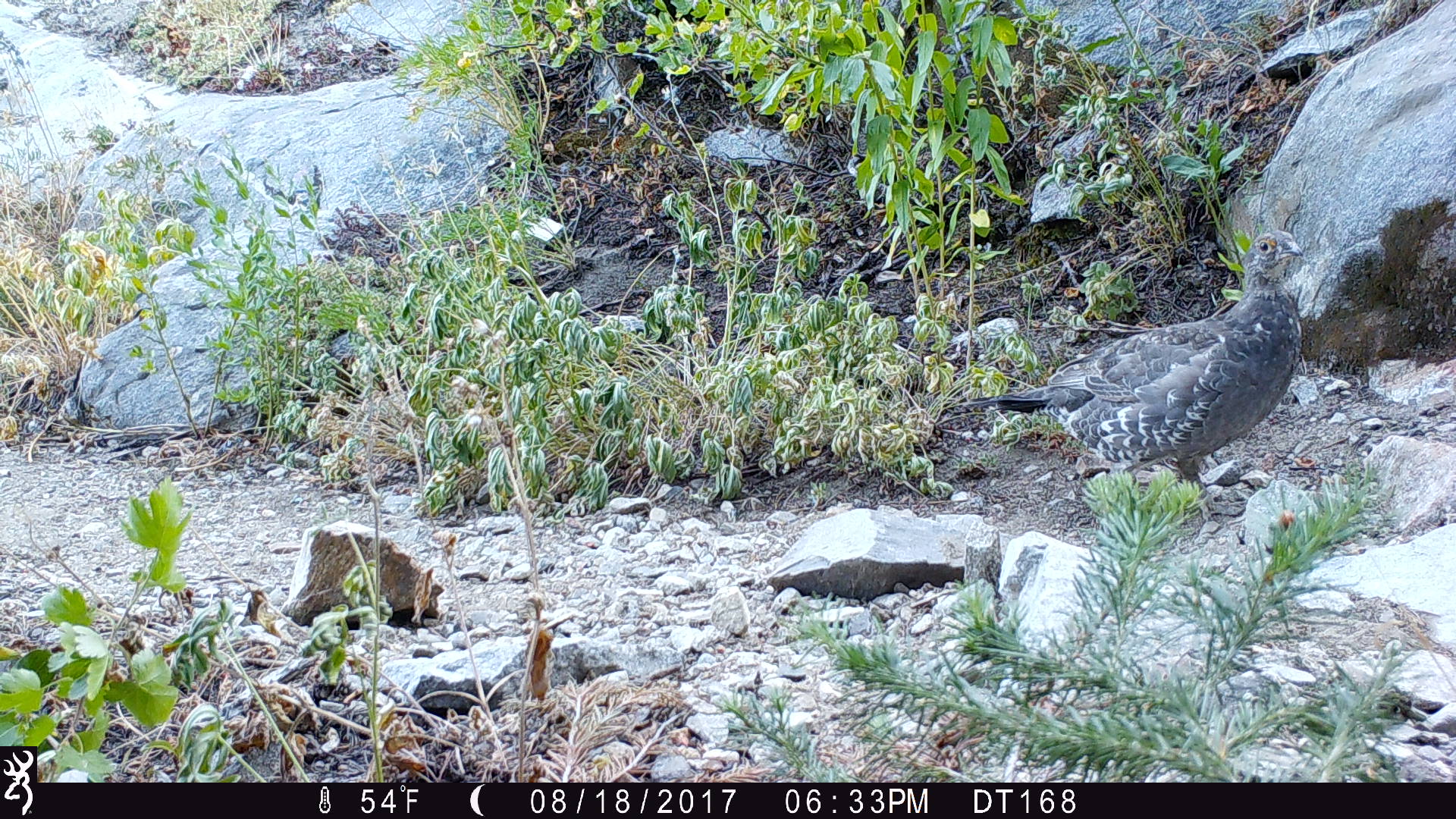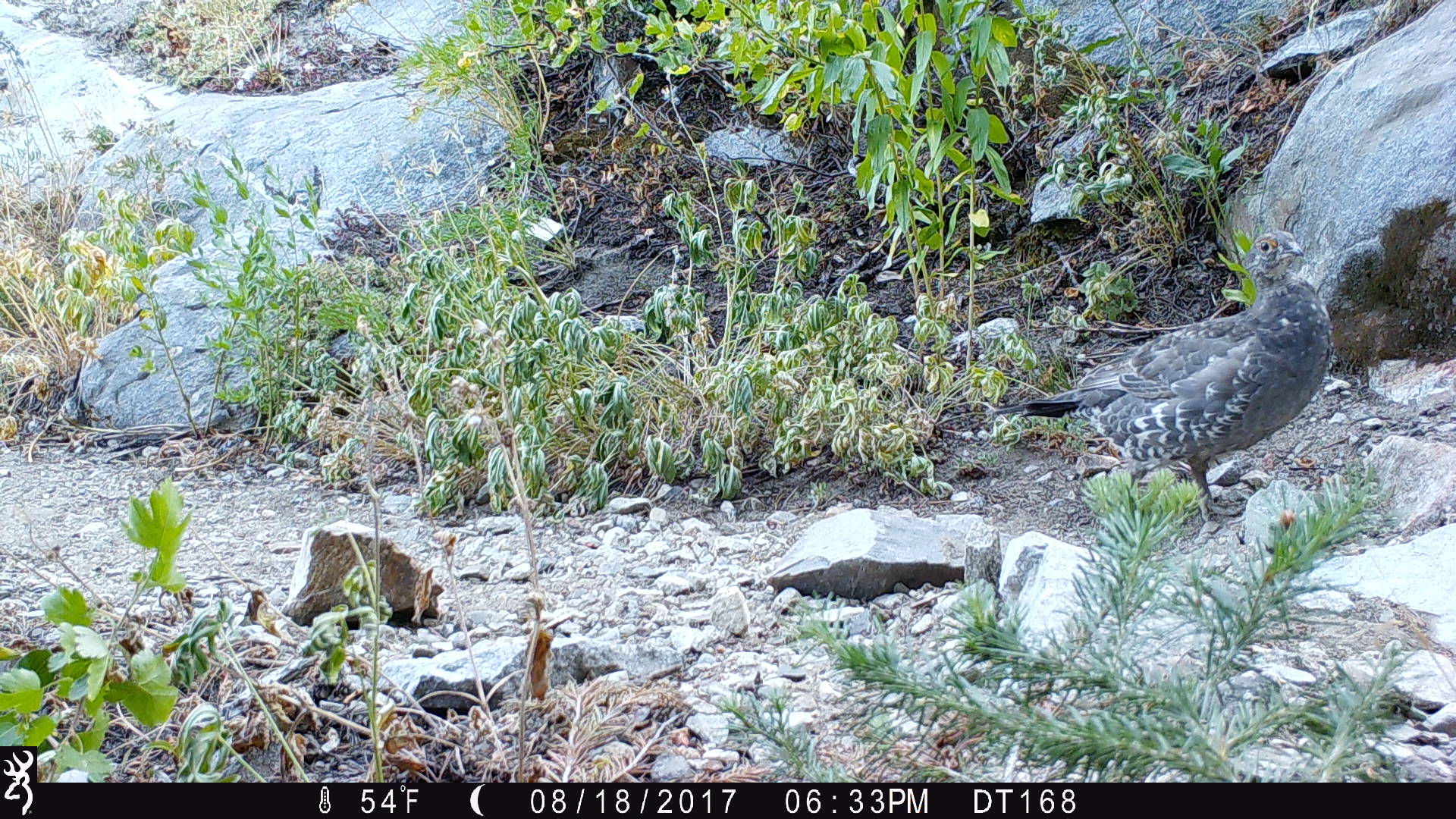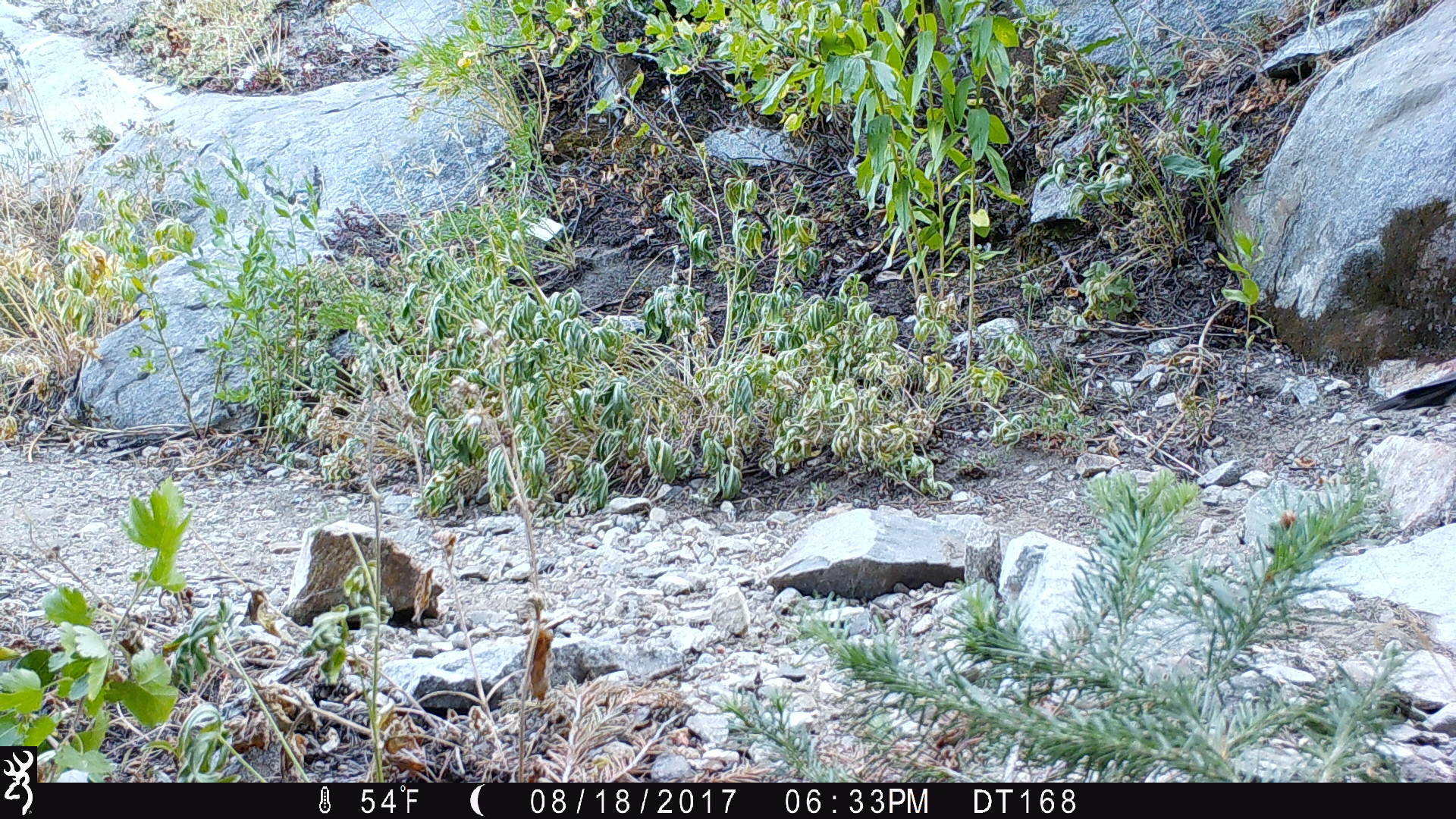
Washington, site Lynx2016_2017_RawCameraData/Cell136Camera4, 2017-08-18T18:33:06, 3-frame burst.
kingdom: Animalia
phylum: Chordata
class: Aves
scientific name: Aves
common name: birds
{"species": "Aves (birds)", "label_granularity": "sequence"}